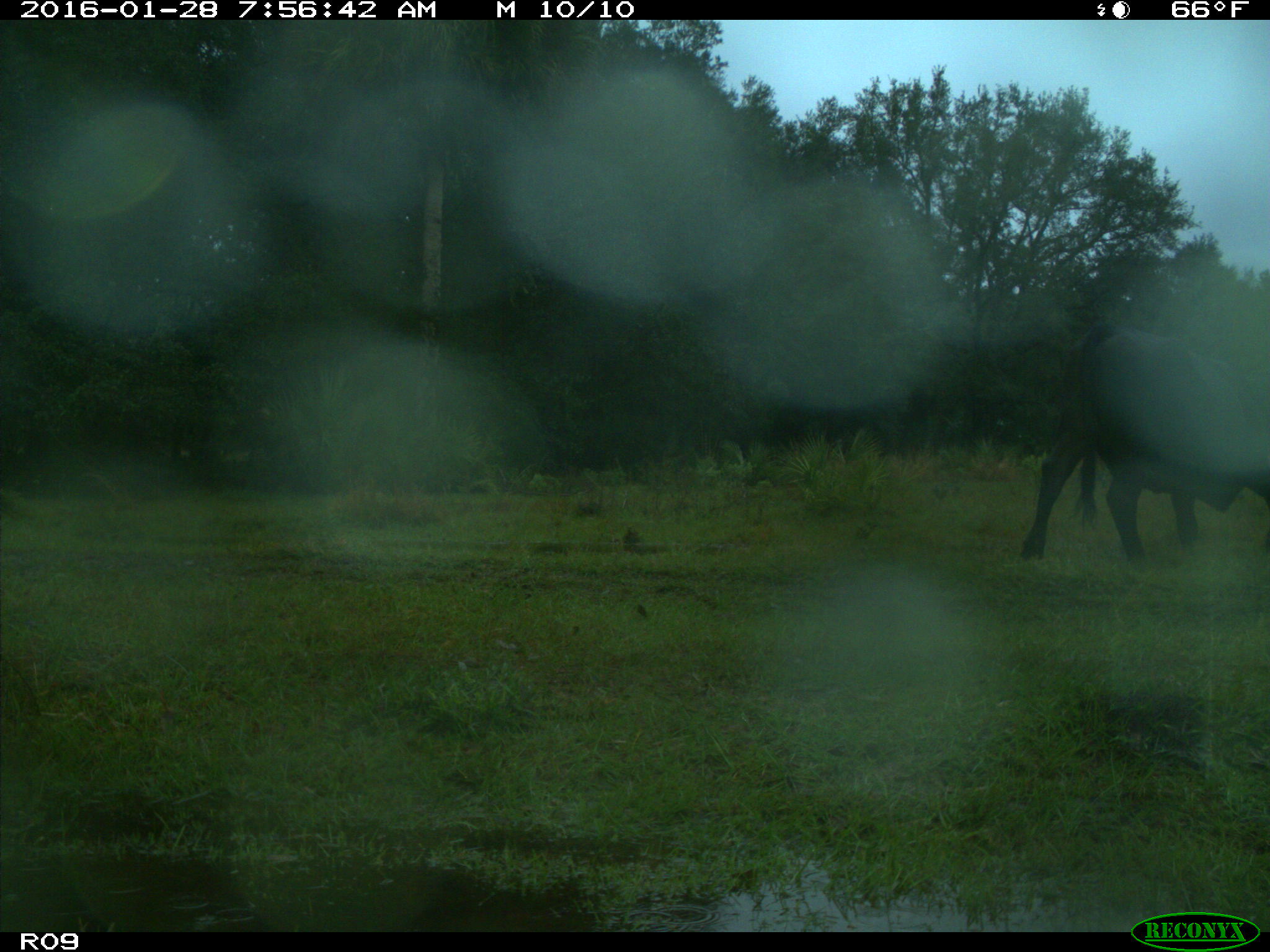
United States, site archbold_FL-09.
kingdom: Animalia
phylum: Chordata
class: Mammalia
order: Artiodactyla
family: Bovidae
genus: Bos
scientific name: Bos taurus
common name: domestic cow